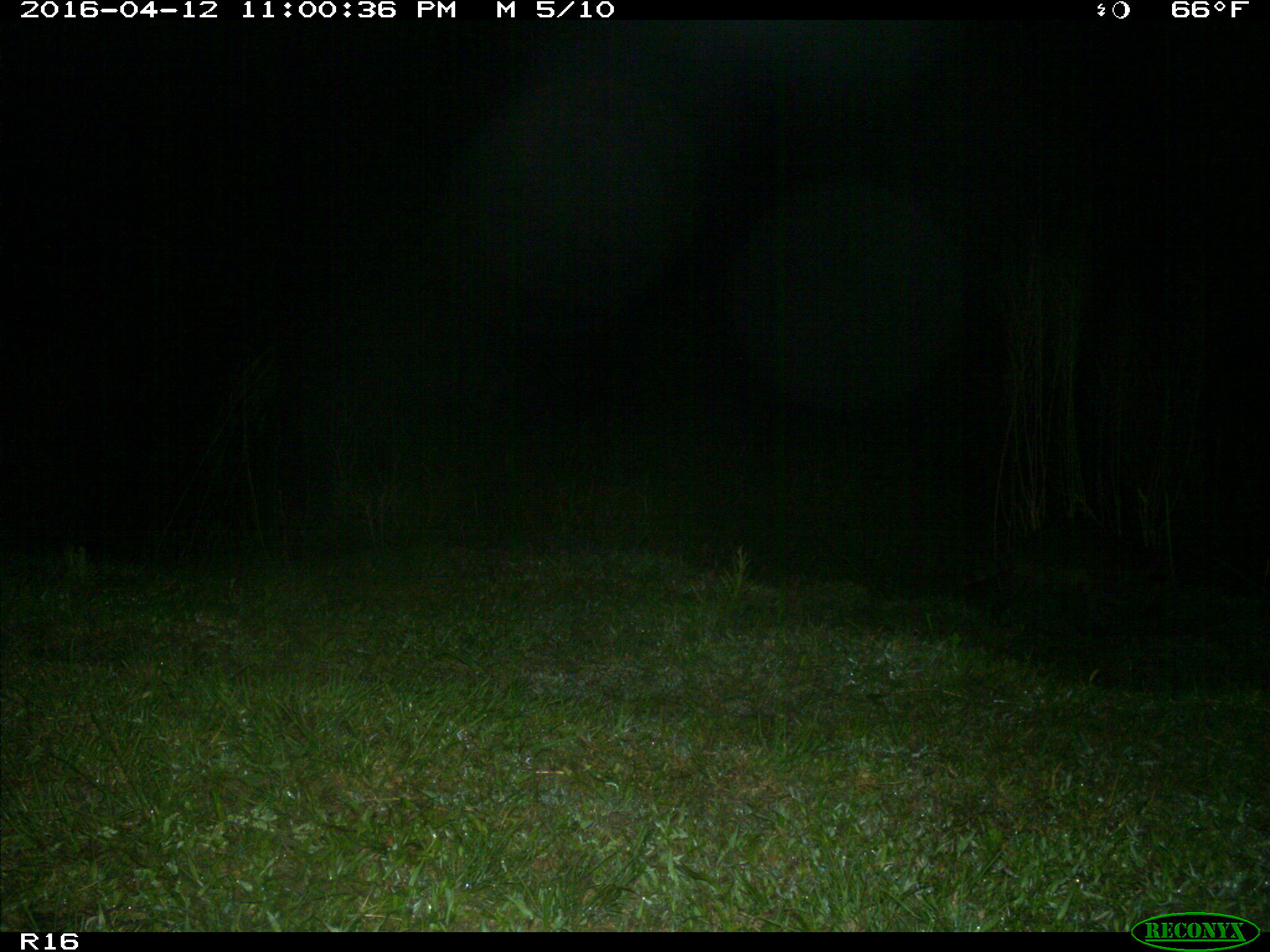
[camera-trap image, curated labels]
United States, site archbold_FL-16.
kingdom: Animalia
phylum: Chordata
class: Mammalia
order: Carnivora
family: Procyonidae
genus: Procyon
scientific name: Procyon lotor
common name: common raccoon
Procyon lotor (common raccoon).